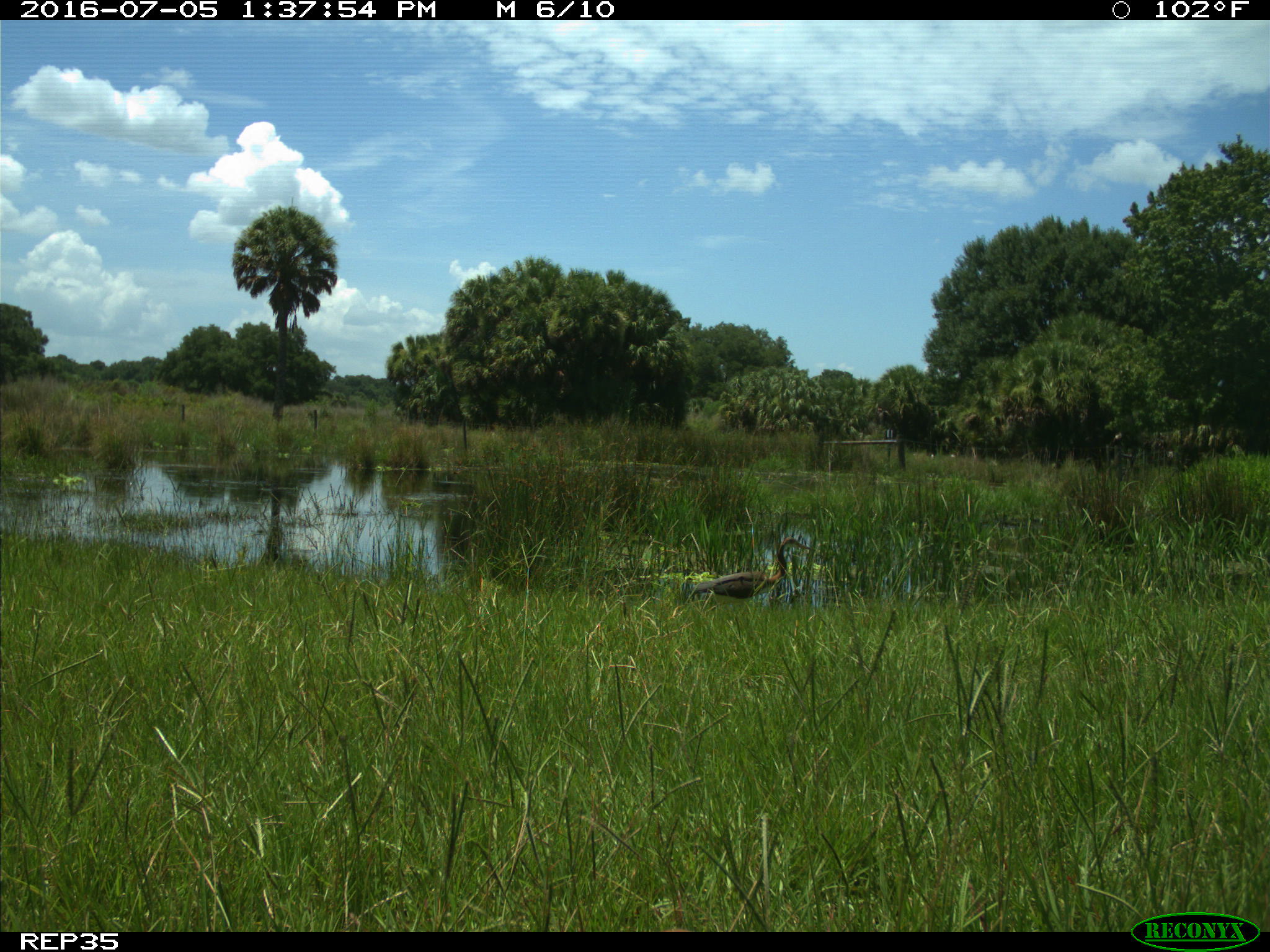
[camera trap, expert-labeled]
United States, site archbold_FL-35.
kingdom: Animalia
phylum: Chordata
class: Aves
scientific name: Aves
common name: birds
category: unidentified bird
Unidentified bird (birds) (Aves).